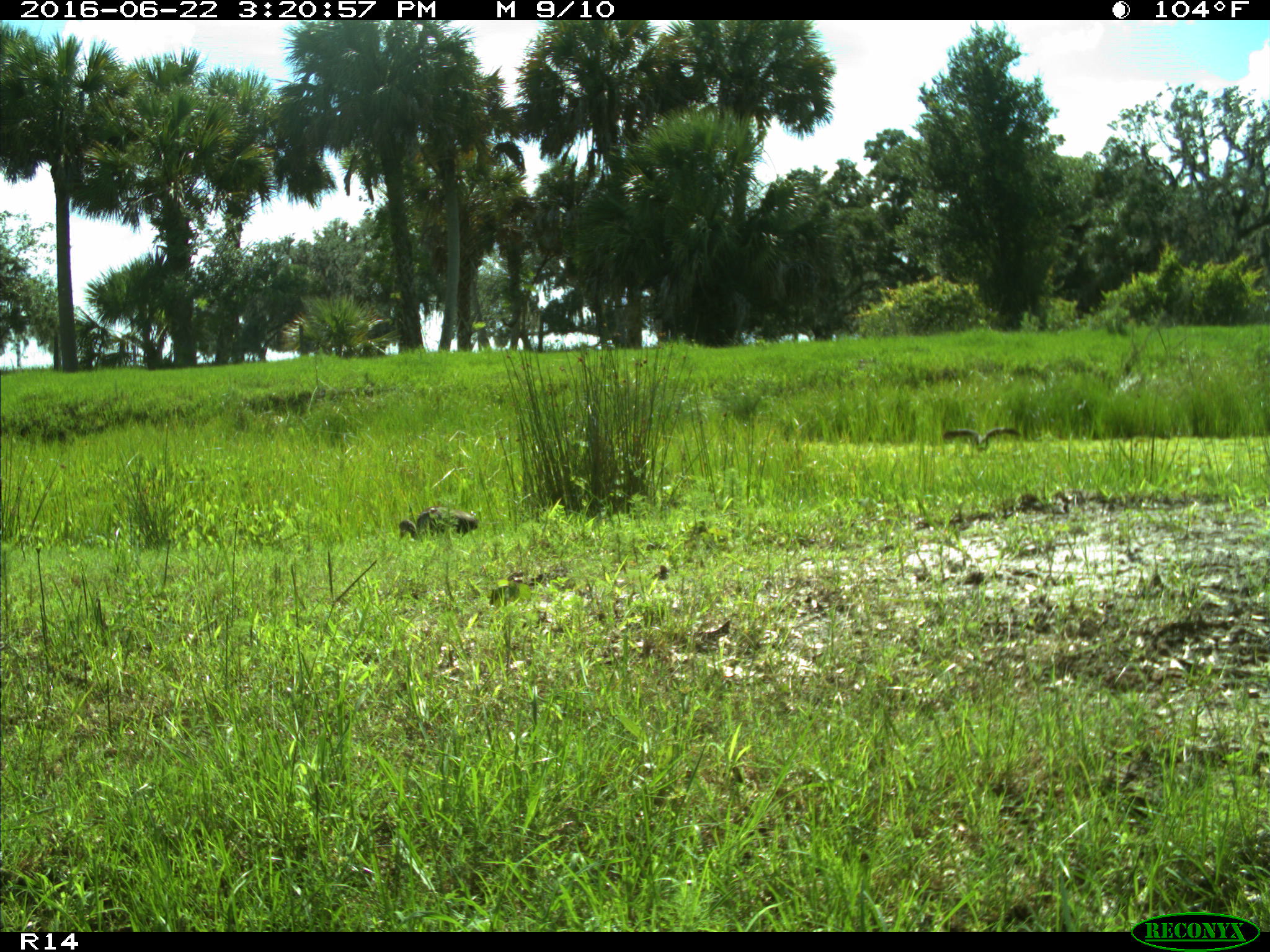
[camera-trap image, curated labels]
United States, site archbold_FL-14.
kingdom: Animalia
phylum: Chordata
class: Aves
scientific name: Aves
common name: birds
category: unidentified bird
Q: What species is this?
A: Unidentified bird (birds) (Aves).